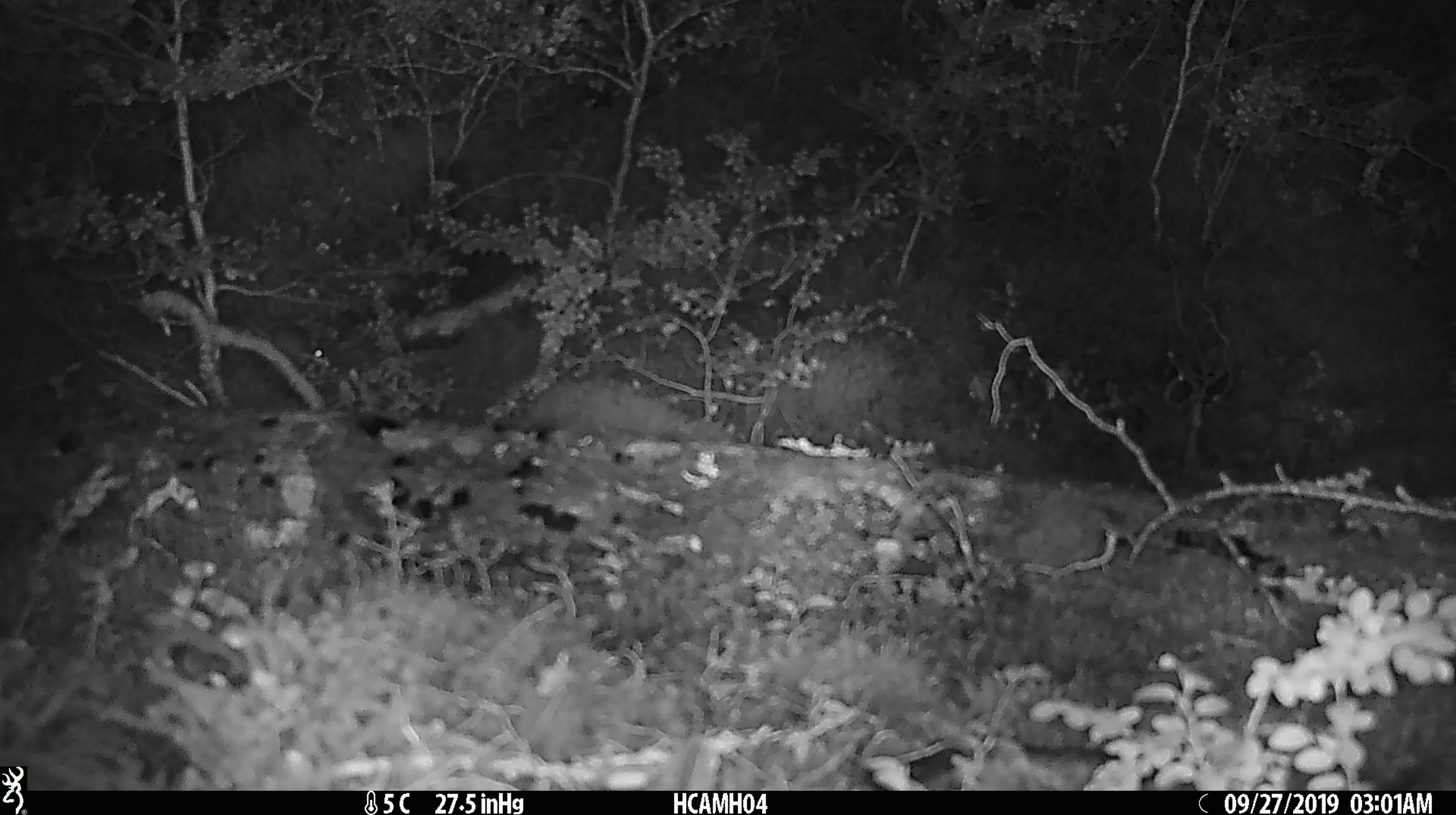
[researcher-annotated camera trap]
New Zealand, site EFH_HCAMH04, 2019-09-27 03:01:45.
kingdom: Animalia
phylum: Chordata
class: Mammalia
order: Rodentia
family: Muridae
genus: Mus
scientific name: Mus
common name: mouse